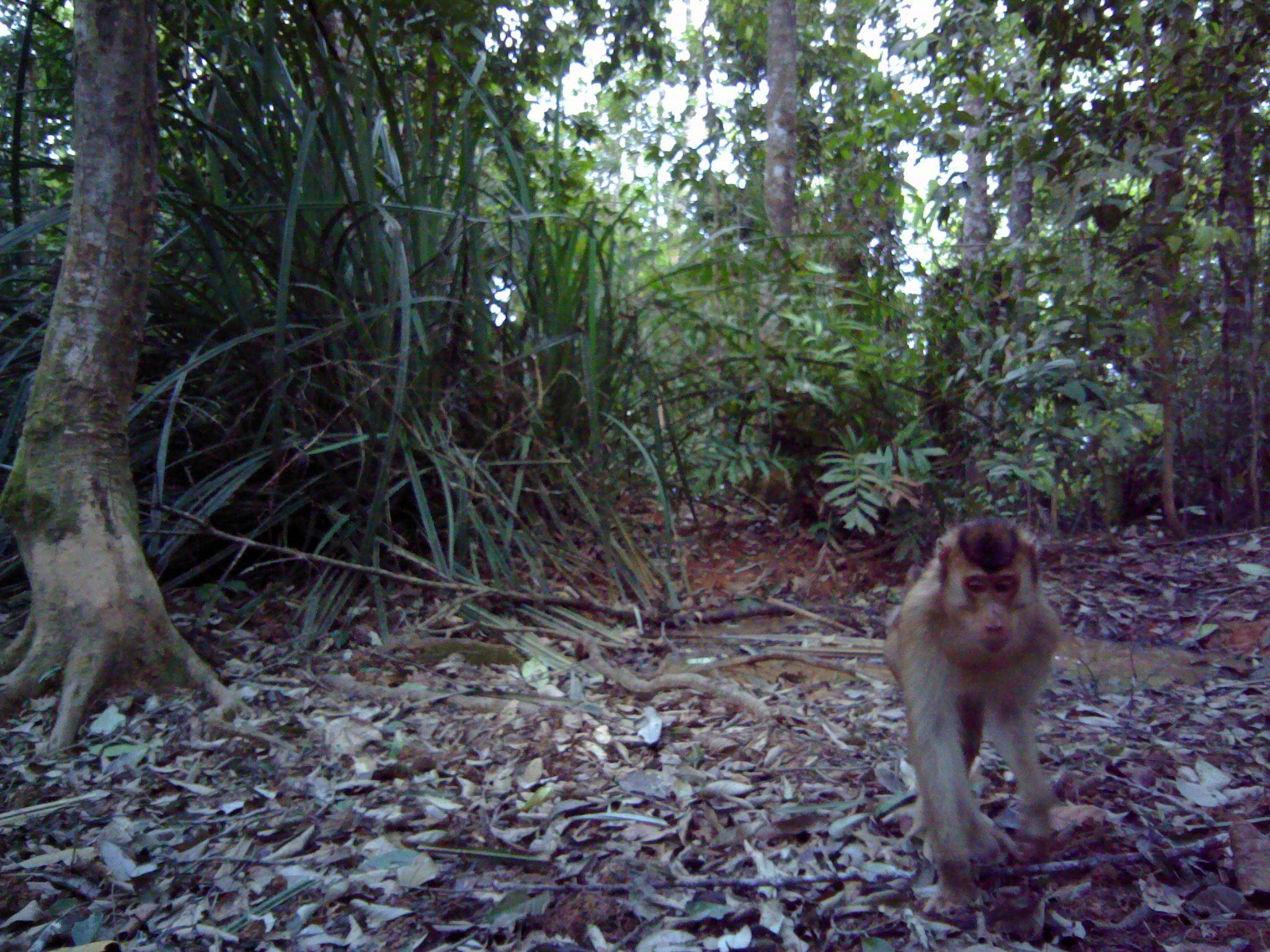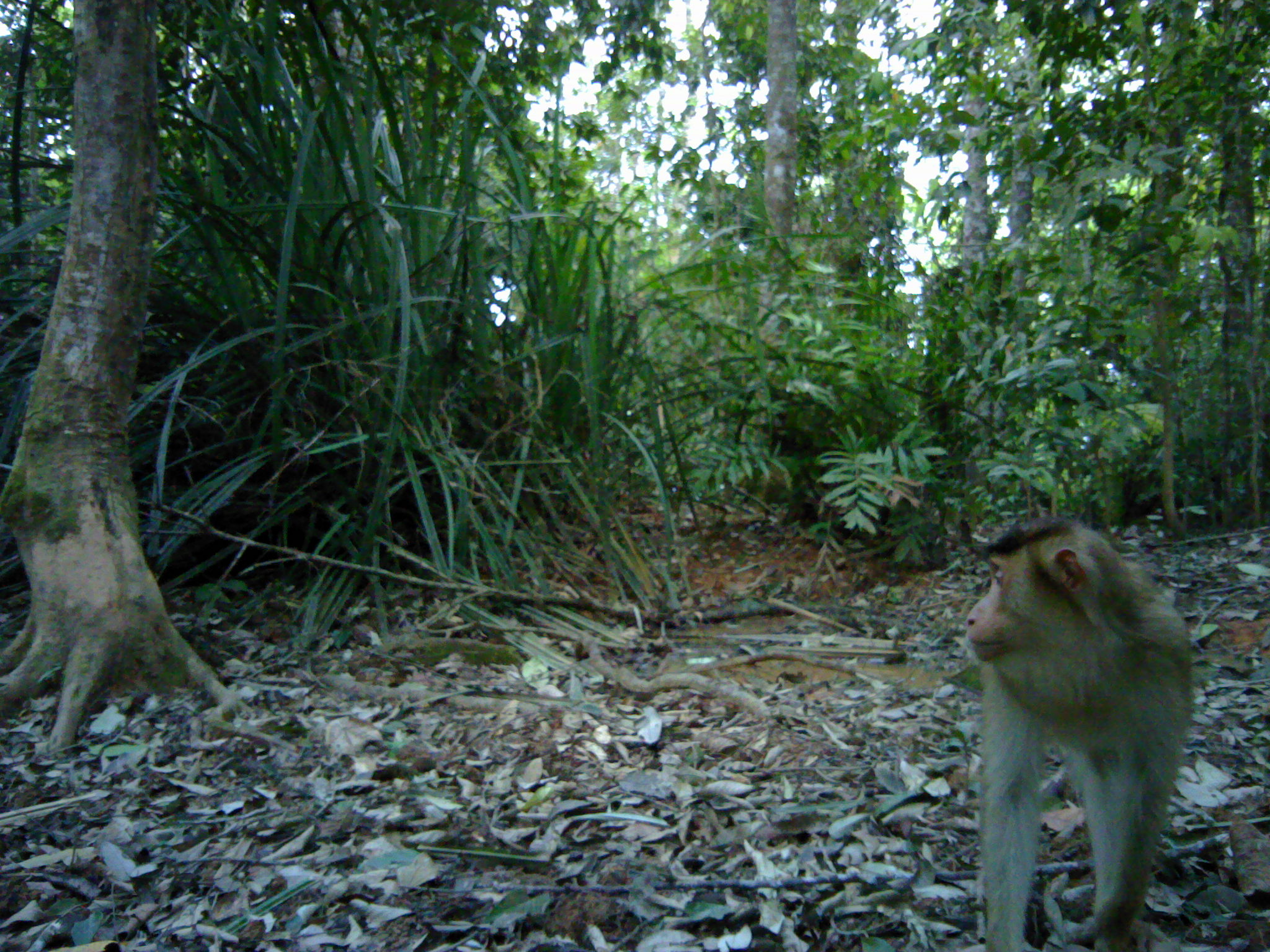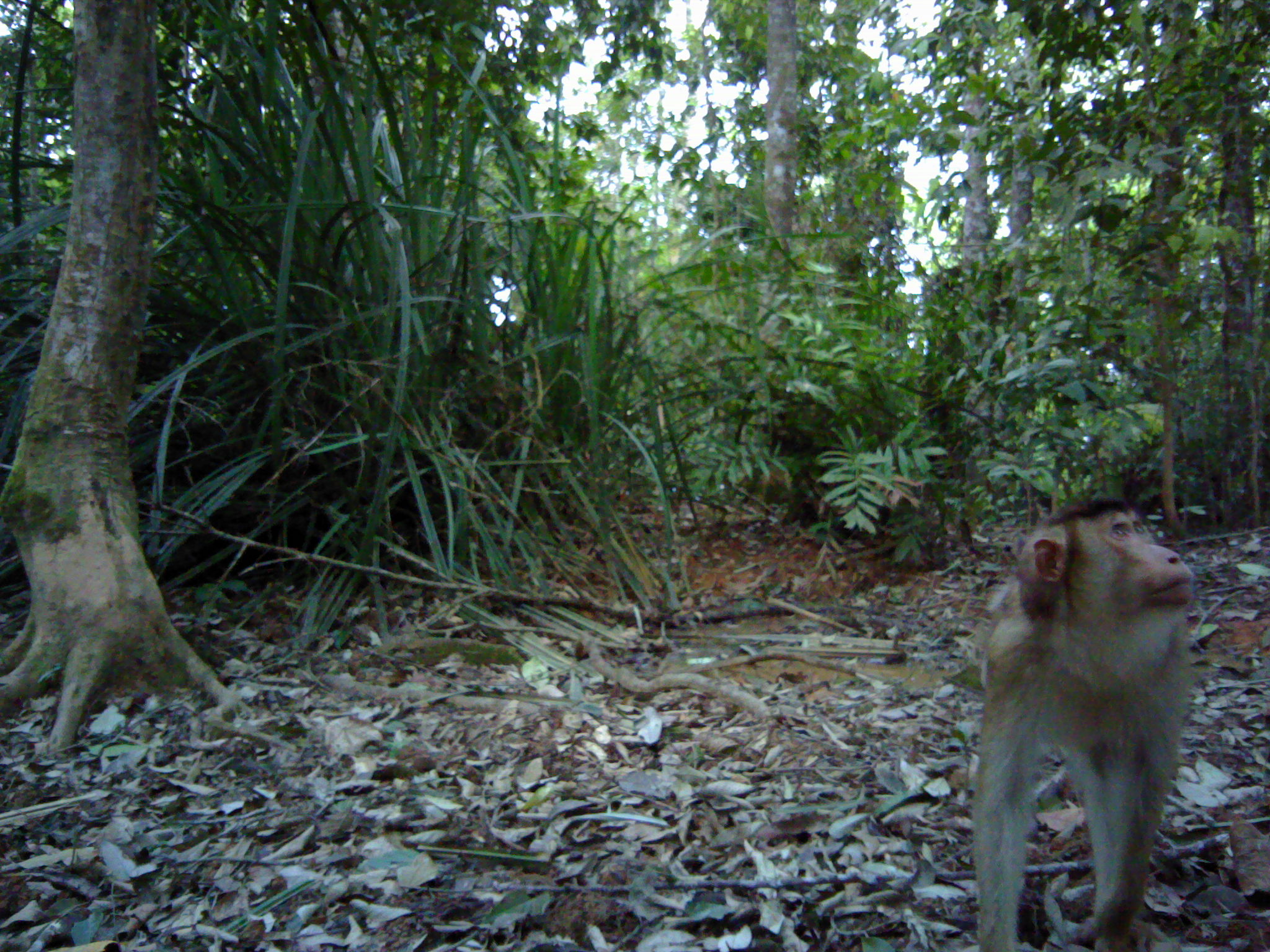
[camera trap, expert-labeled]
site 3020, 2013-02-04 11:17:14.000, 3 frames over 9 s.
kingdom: Animalia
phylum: Chordata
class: Mammalia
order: Primates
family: Cercopithecidae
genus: Macaca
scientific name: Macaca nemestrina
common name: southern pig-tailed macaque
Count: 1.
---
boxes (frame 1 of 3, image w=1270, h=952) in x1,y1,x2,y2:
macaca nemestrina: 883,518,1063,914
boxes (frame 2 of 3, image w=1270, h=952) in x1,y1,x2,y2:
macaca nemestrina: 964,516,1194,948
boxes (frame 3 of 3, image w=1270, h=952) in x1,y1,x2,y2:
macaca nemestrina: 971,496,1195,952